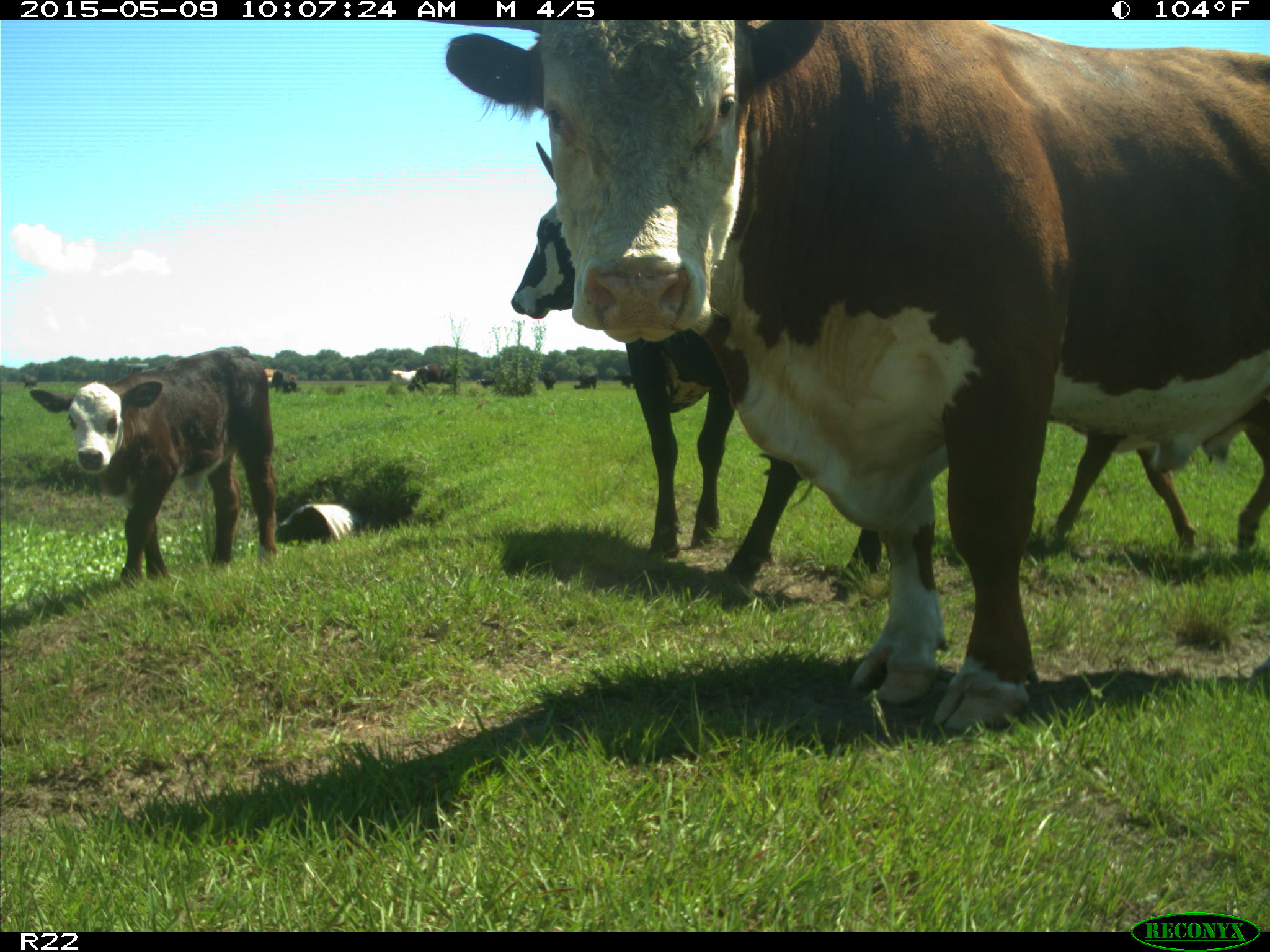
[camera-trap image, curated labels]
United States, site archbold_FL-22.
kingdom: Animalia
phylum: Chordata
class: Mammalia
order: Artiodactyla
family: Bovidae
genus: Bos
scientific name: Bos taurus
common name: domestic cow